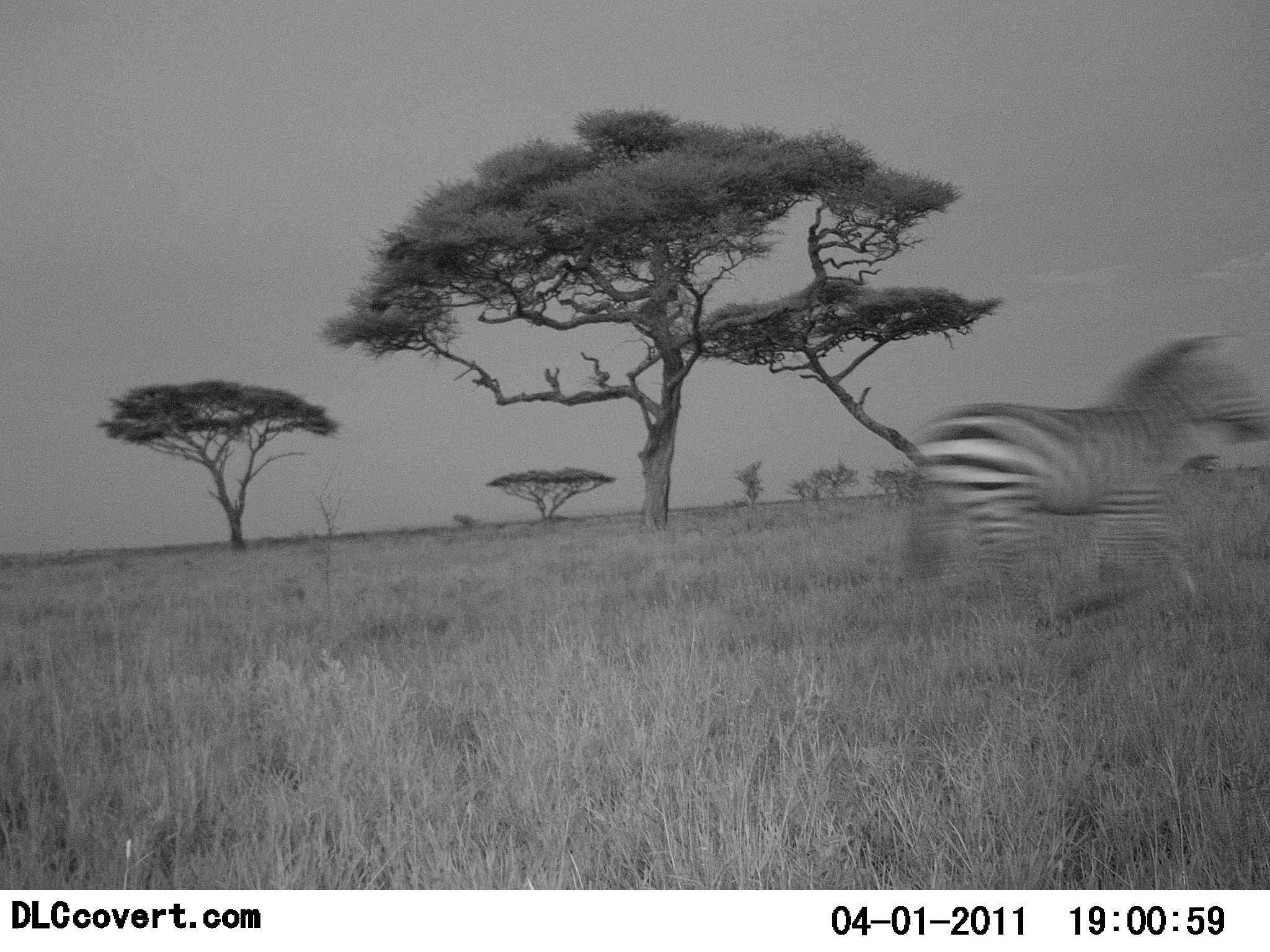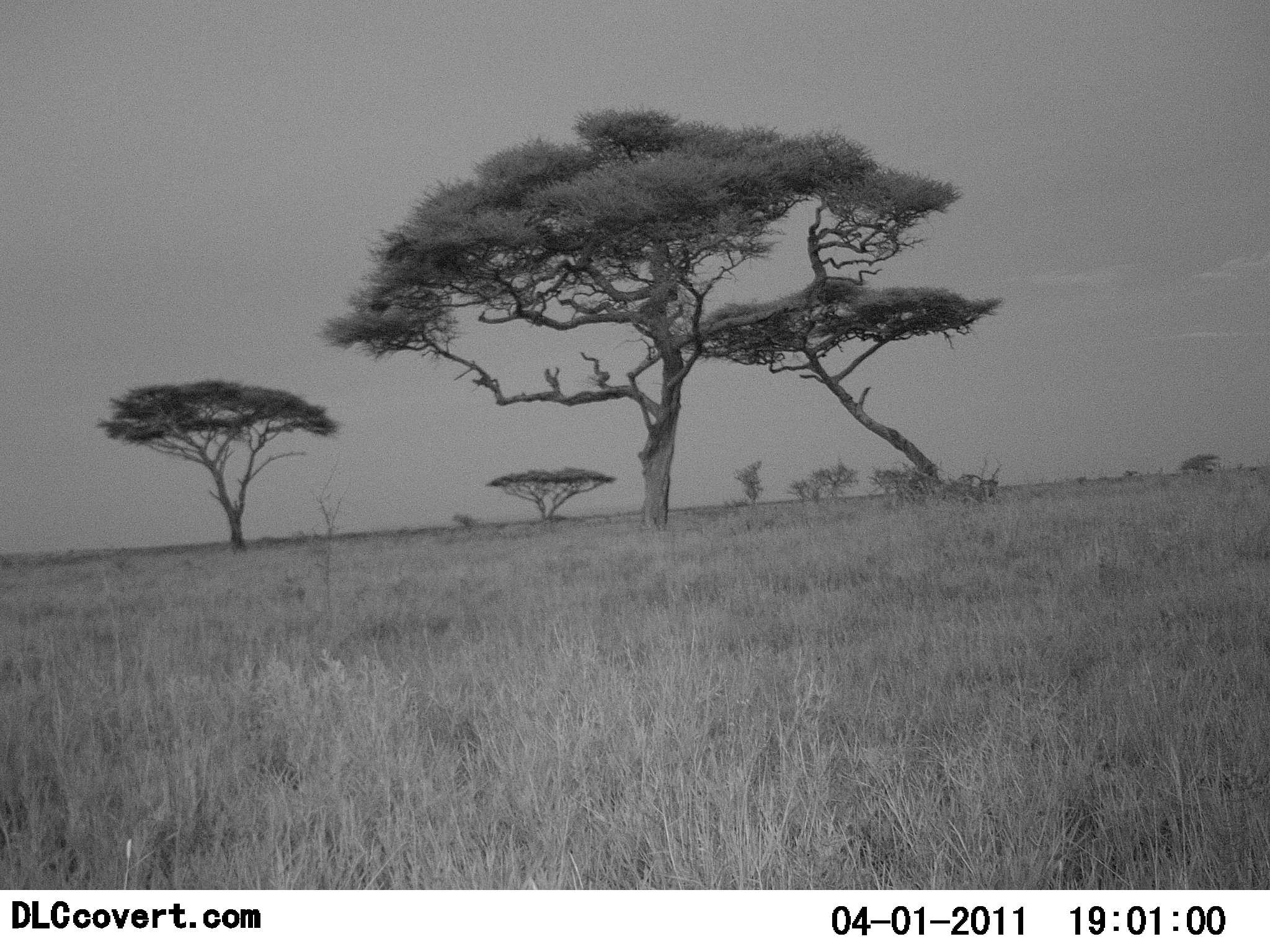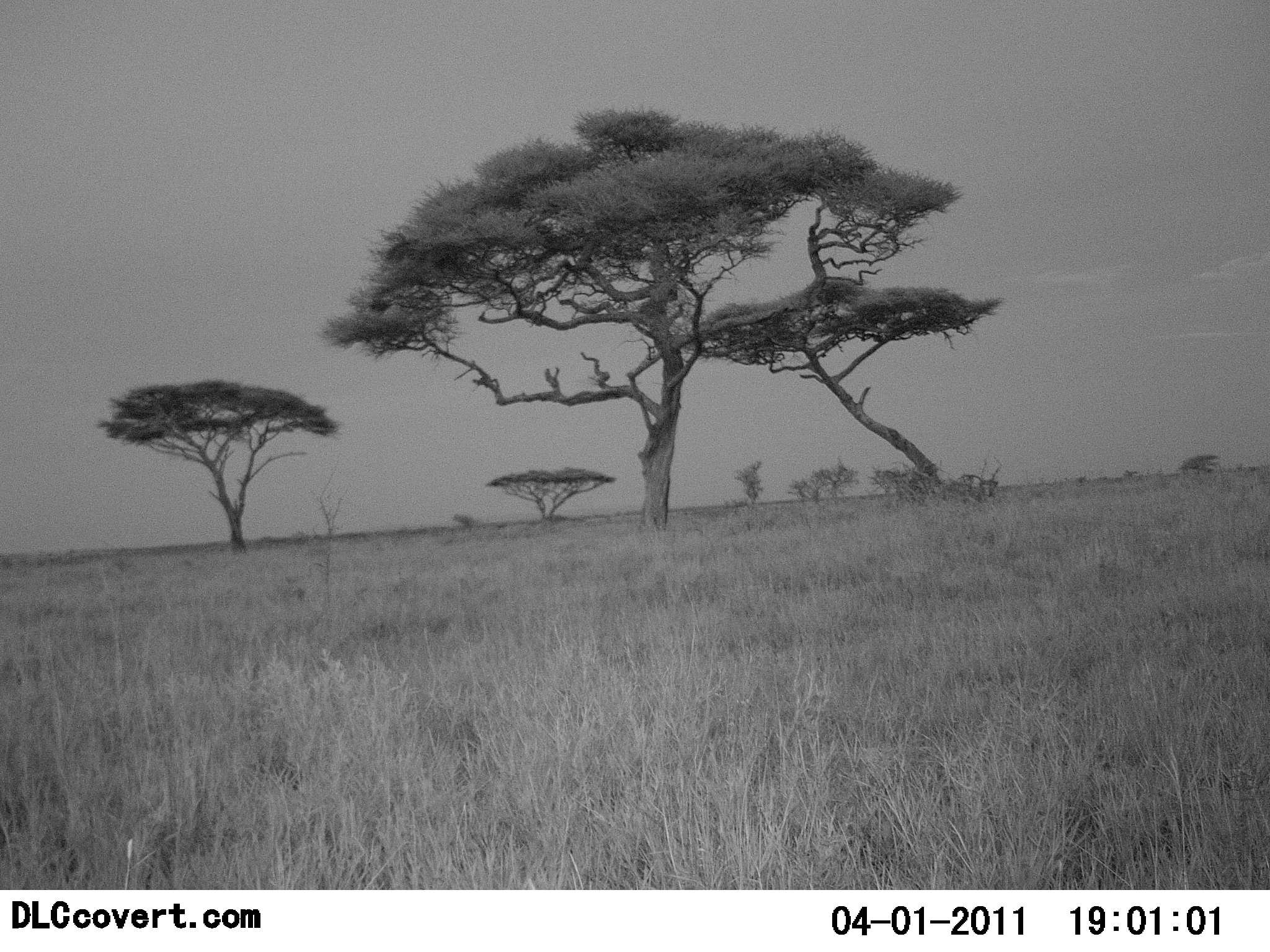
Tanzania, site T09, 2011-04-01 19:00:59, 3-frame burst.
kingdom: Animalia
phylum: Chordata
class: Mammalia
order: Perissodactyla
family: Equidae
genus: Equus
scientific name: Equus quagga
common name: plains zebra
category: zebra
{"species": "zebra (plains zebra) (Equus quagga)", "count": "1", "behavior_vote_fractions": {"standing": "0%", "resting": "0%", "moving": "100%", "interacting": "0%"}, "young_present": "0%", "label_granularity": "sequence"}